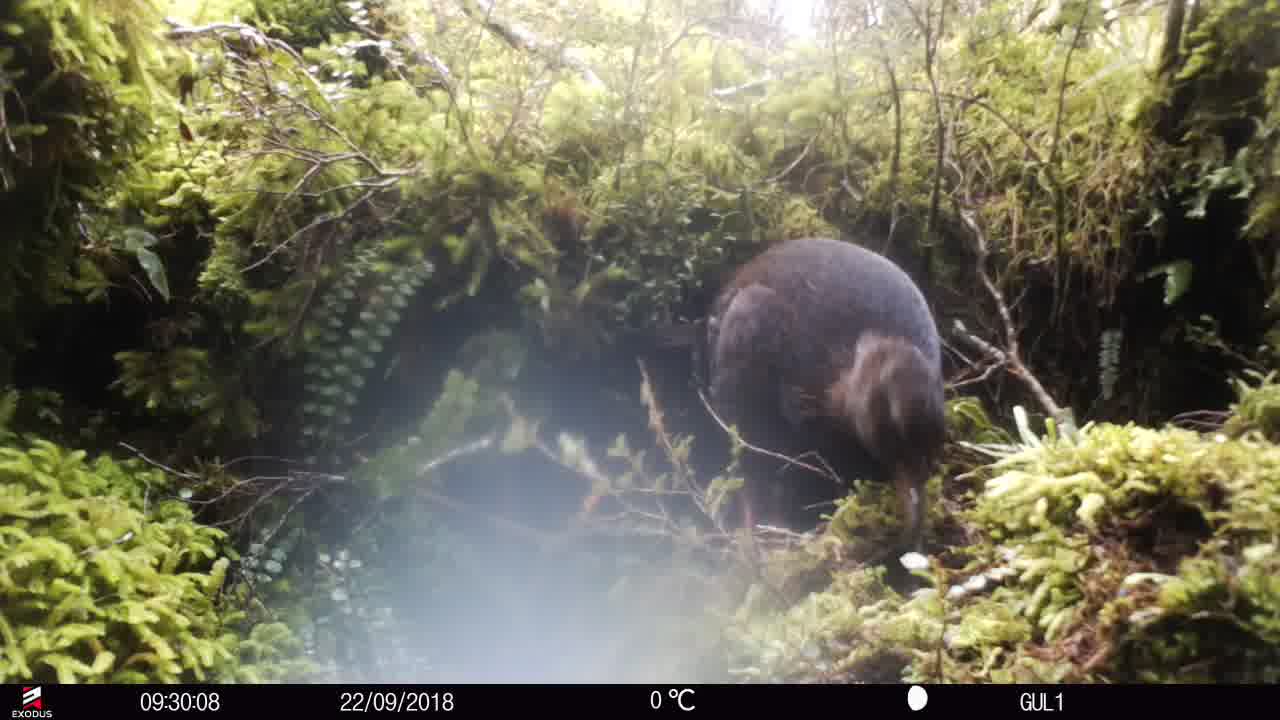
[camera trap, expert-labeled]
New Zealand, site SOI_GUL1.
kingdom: Animalia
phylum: Chordata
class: Aves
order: Gruiformes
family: Rallidae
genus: Gallirallus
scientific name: Gallirallus australis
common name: weka